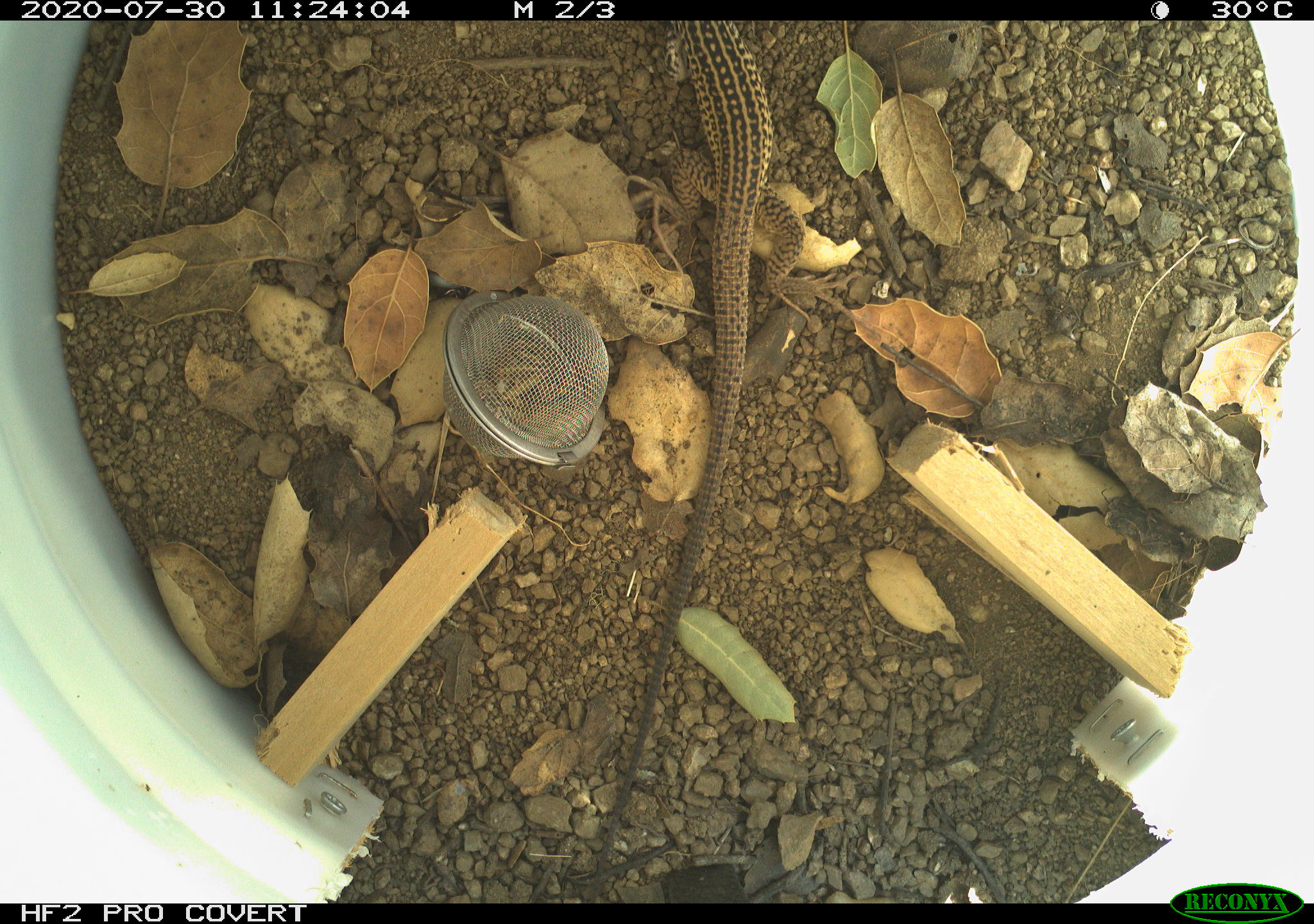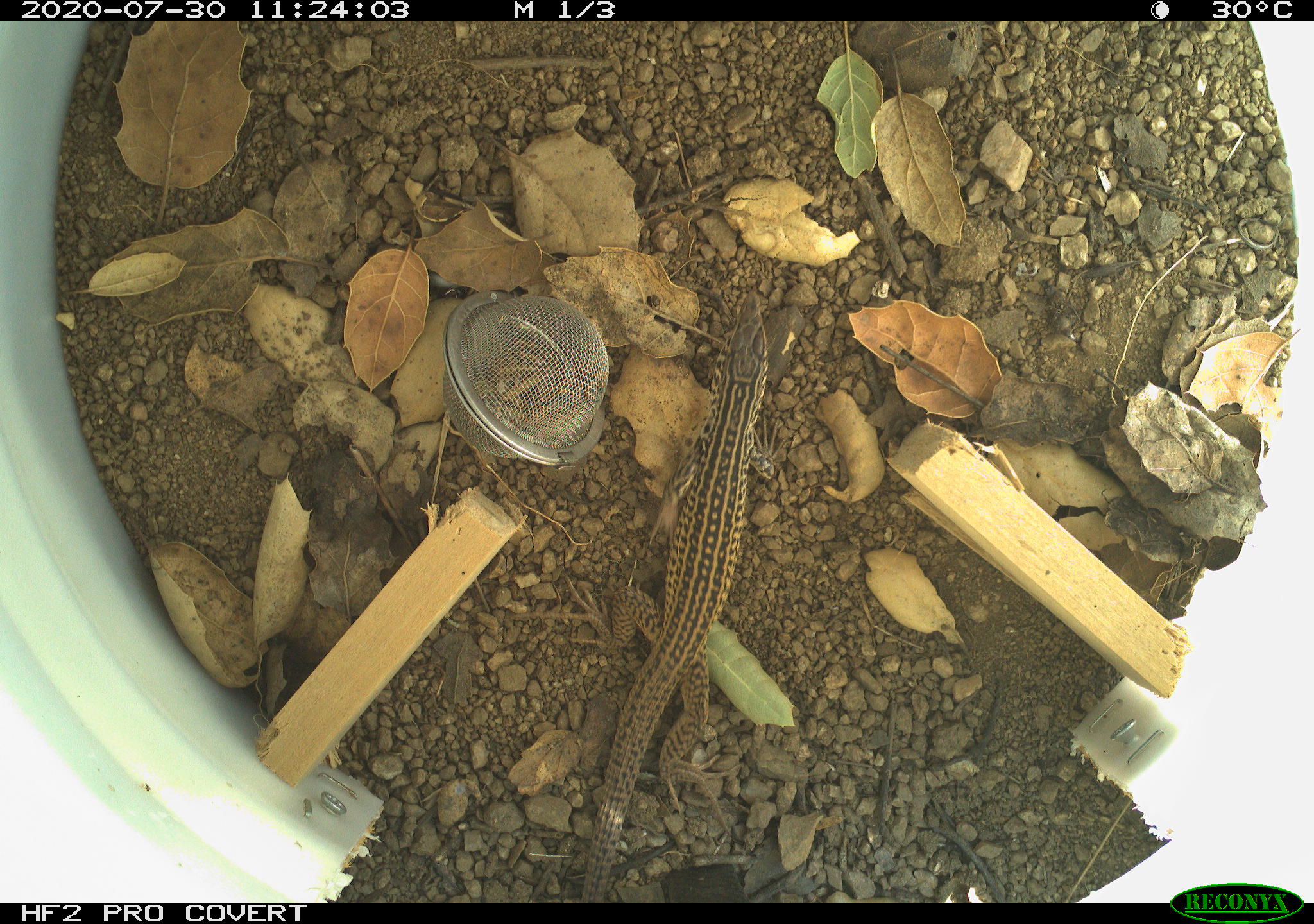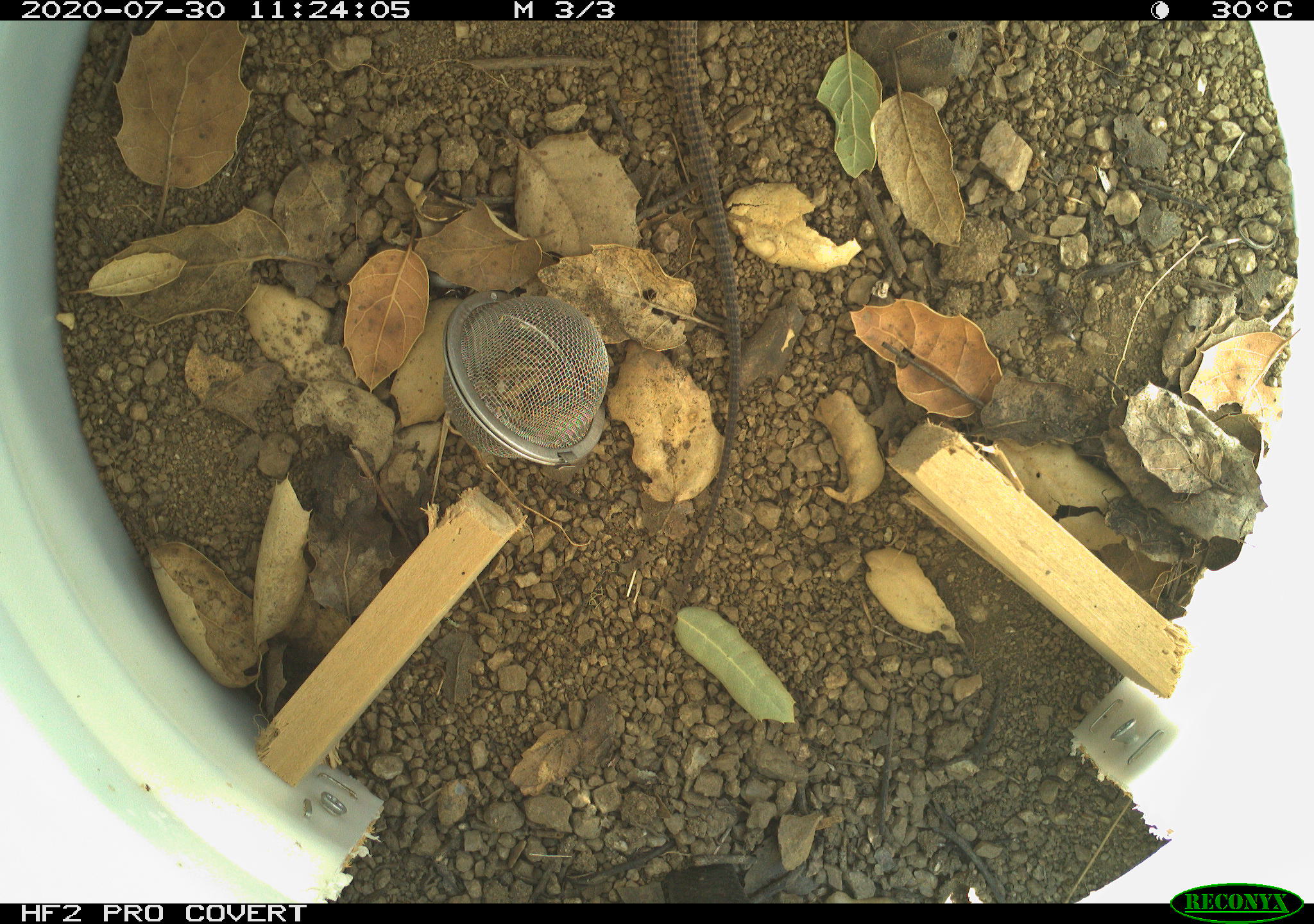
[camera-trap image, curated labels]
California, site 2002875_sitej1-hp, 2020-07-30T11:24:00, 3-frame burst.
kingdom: Animalia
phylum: Chordata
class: Reptilia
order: Squamata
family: Teiidae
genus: Aspidoscelis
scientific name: Aspidoscelis tigris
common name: western whiptail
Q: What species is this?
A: Western whiptail (Aspidoscelis tigris).